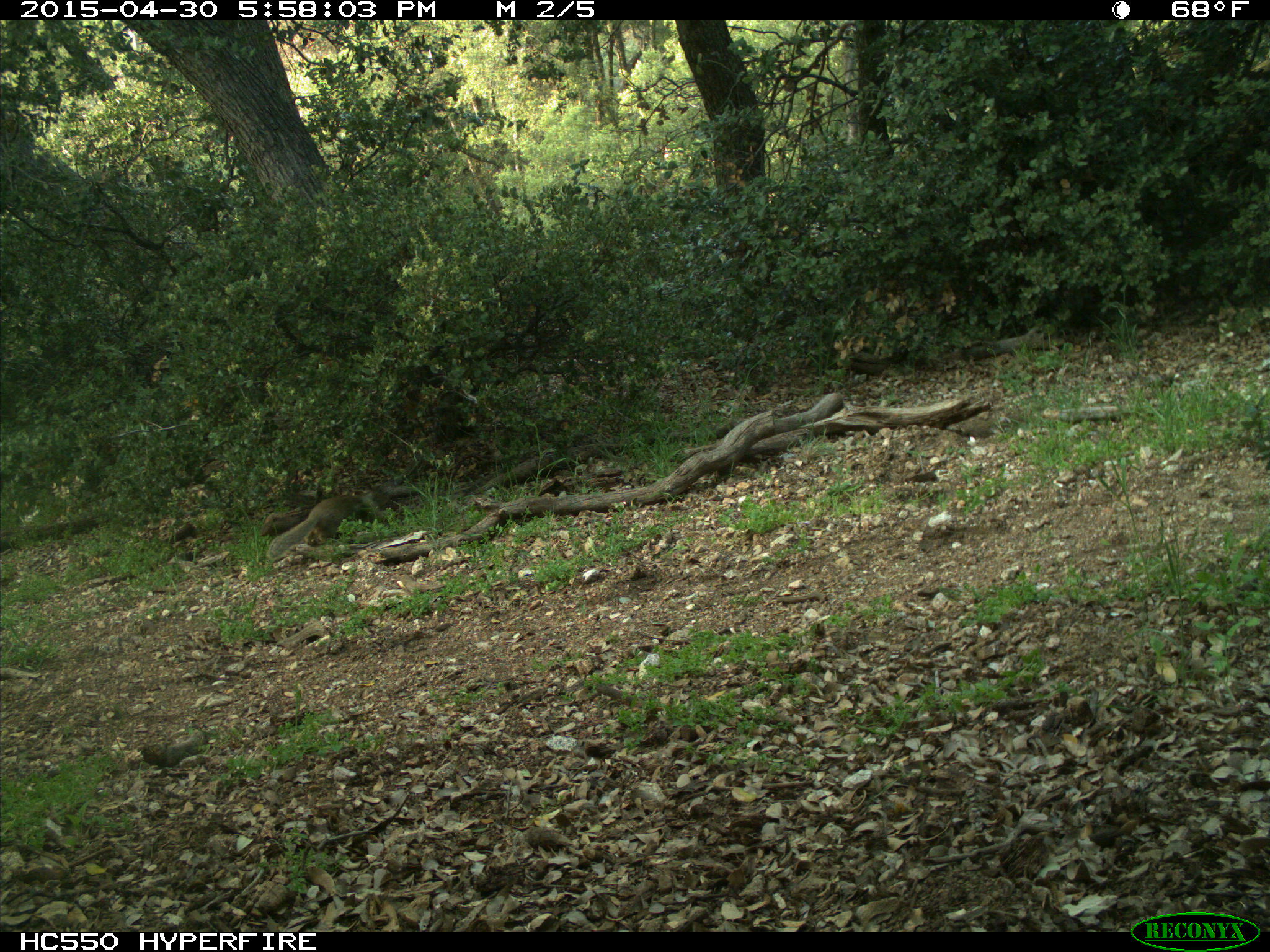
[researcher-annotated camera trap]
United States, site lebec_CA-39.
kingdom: Animalia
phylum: Chordata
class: Mammalia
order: Rodentia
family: Sciuridae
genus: Otospermophilus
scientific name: Otospermophilus beecheyi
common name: california ground squirrel